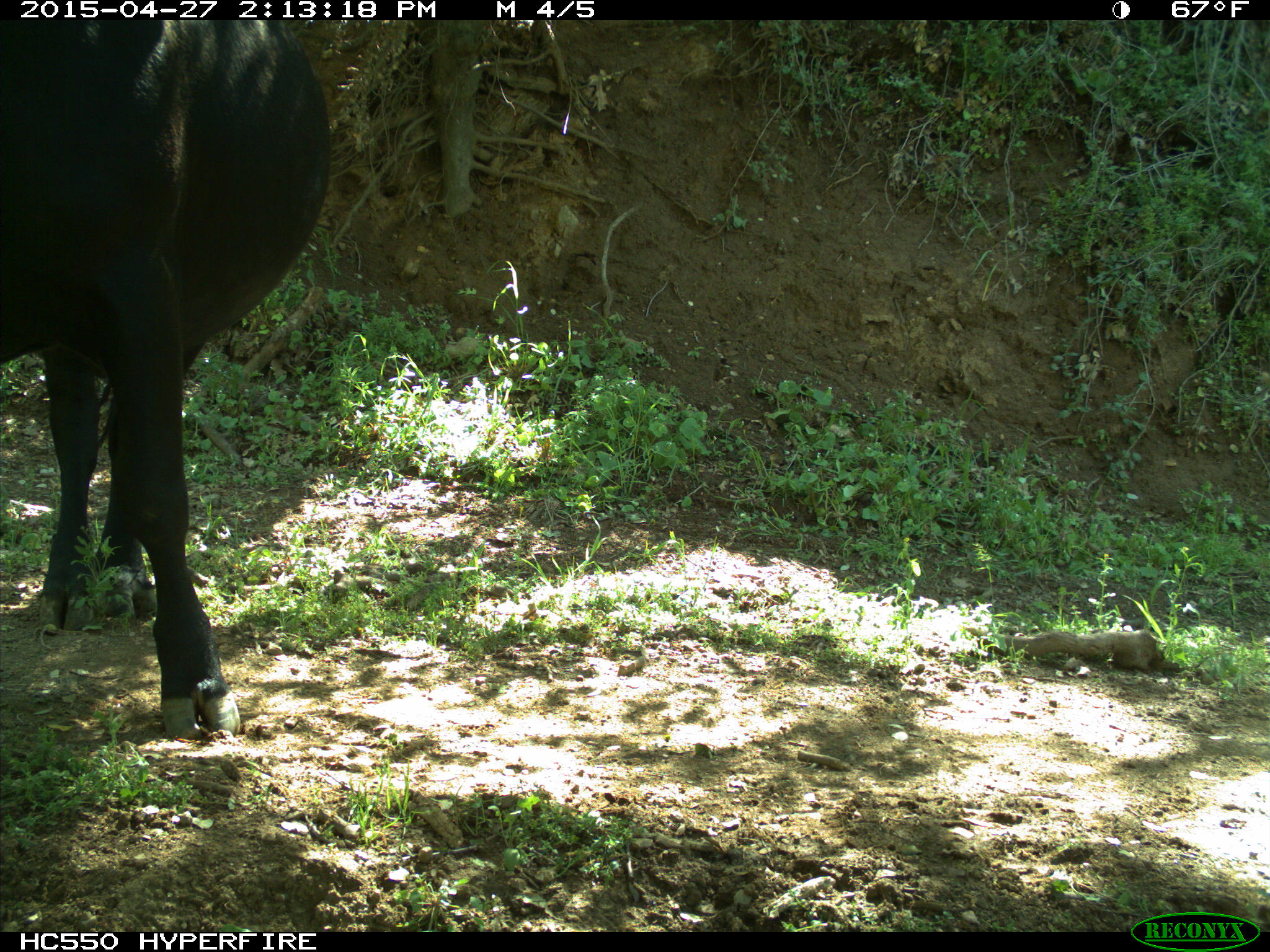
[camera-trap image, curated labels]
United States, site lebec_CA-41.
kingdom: Animalia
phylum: Chordata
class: Mammalia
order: Artiodactyla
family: Bovidae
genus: Bos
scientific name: Bos taurus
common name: domestic cow